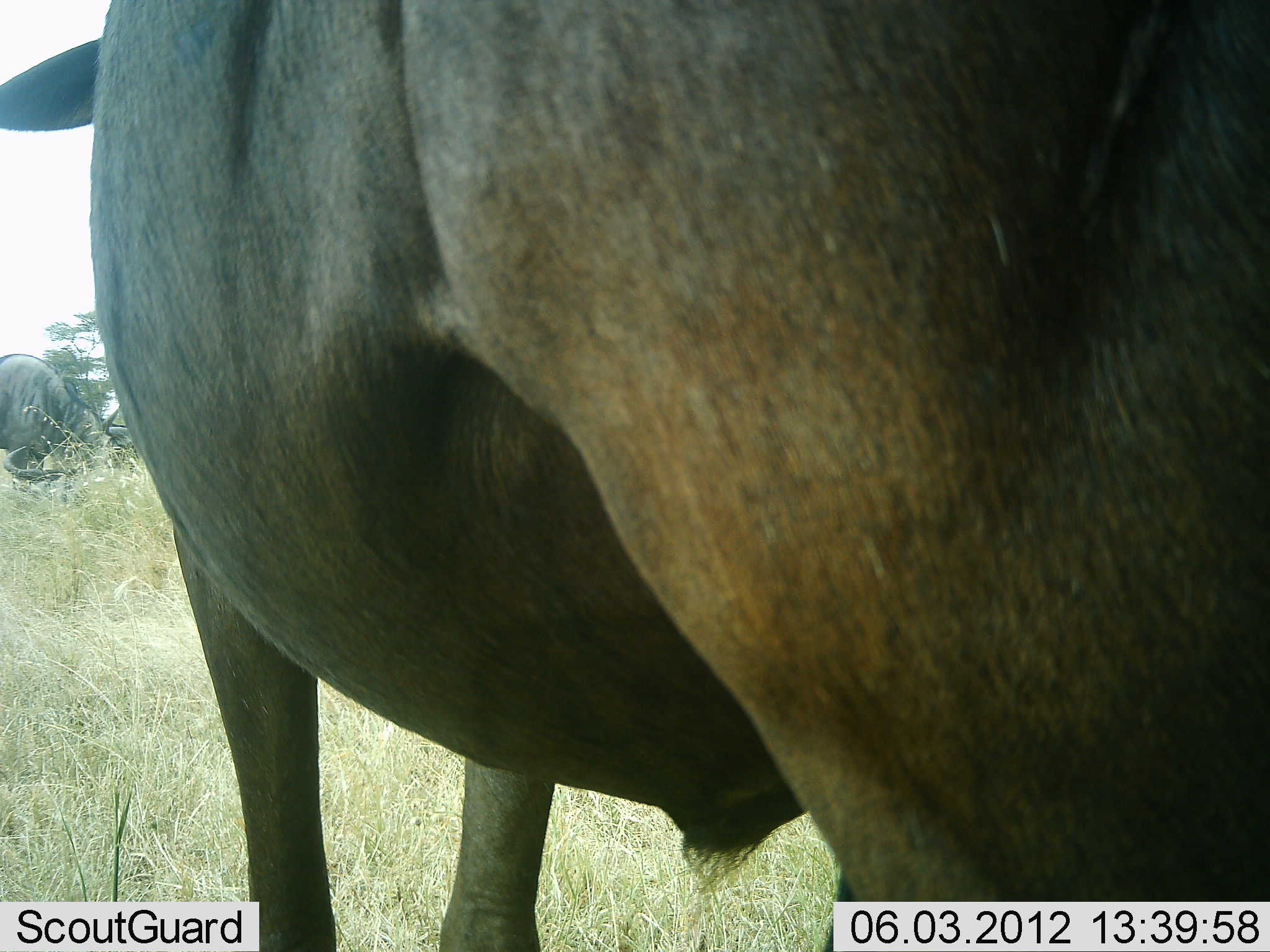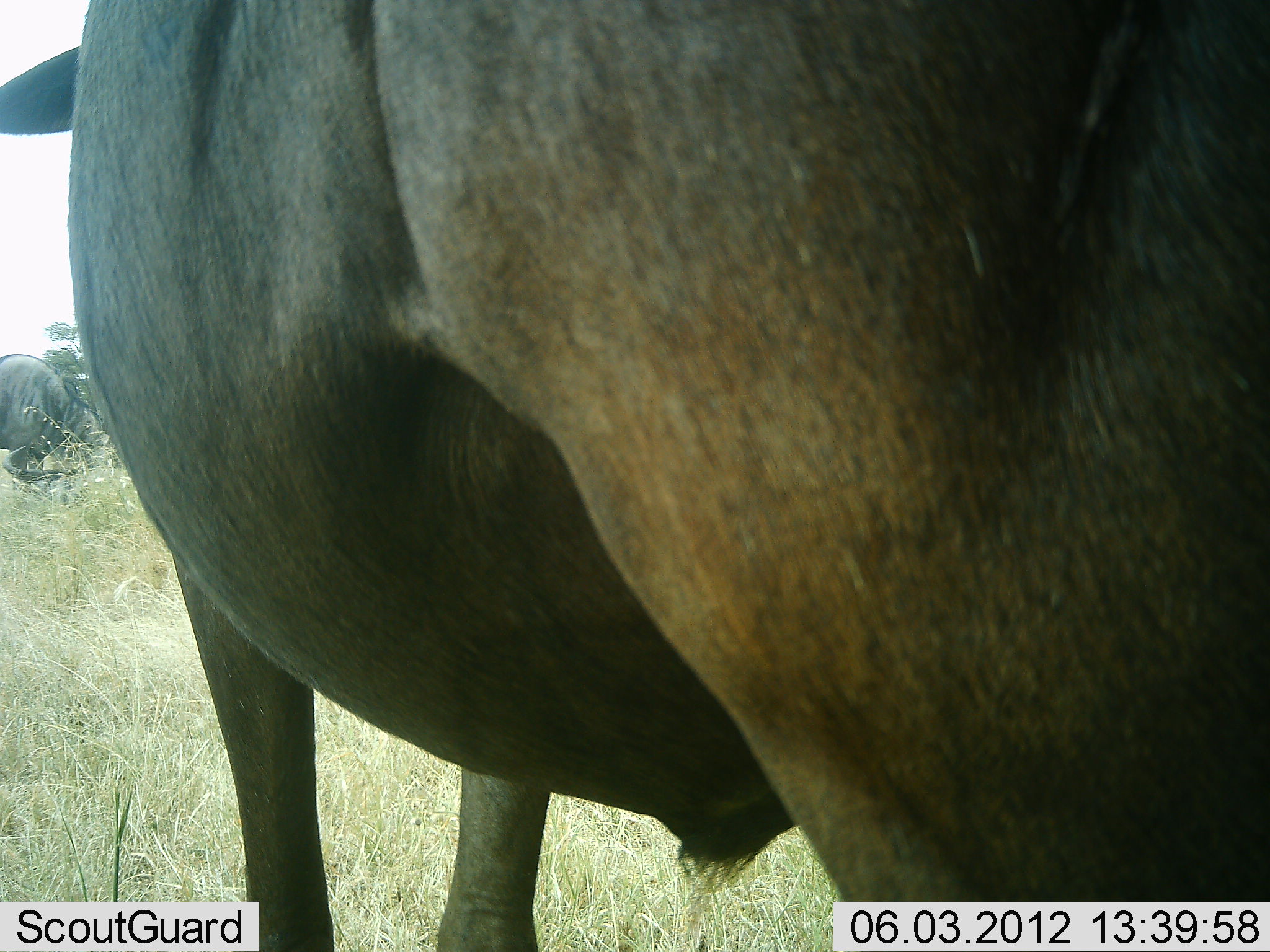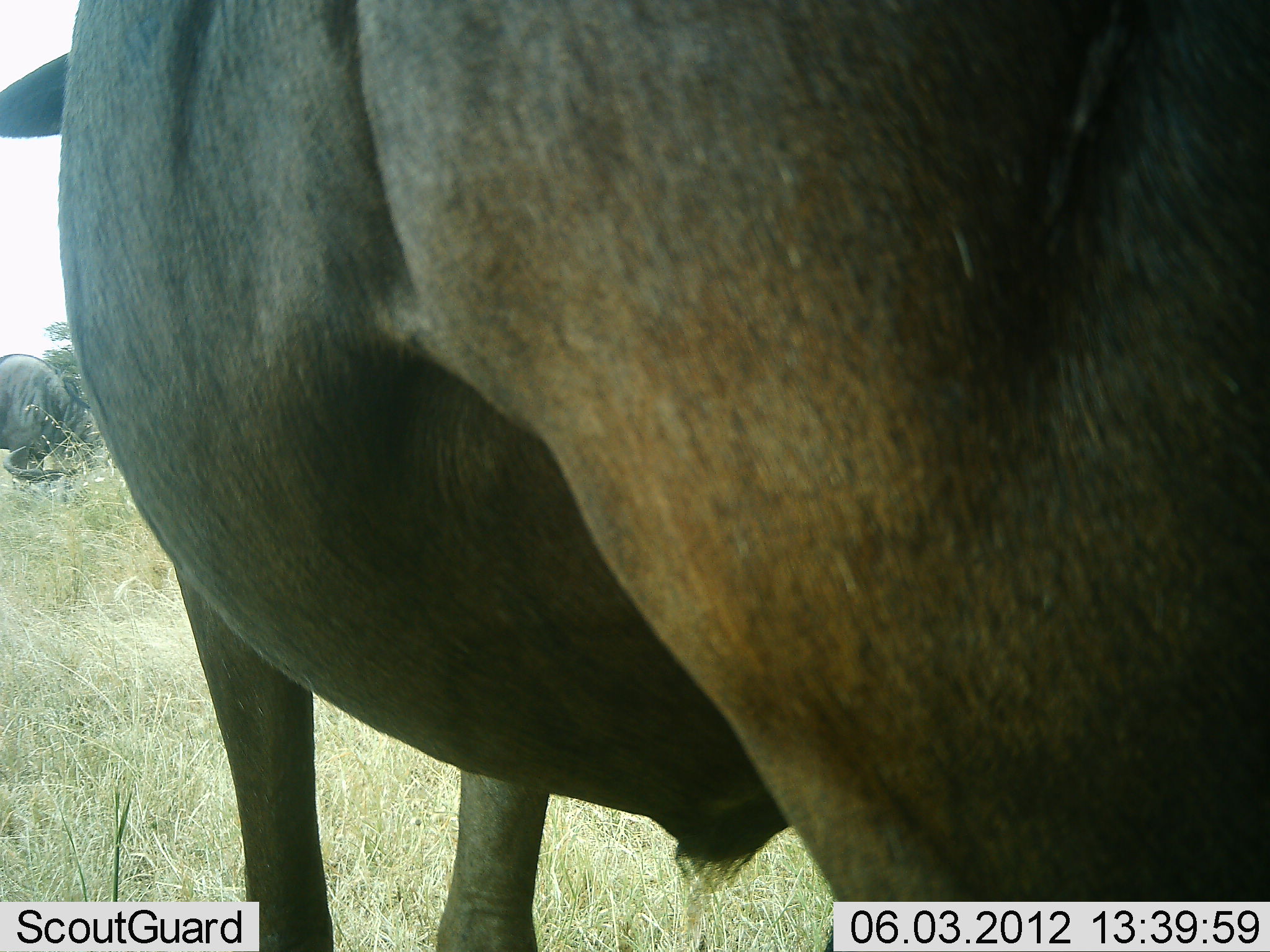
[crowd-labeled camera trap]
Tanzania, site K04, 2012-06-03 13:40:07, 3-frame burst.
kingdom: Animalia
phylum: Chordata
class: Mammalia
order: Artiodactyla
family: Bovidae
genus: Connochaetes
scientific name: Connochaetes taurinus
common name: blue wildebeest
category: wildebeest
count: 2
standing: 100%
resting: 30%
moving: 0%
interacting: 0%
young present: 0%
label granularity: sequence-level